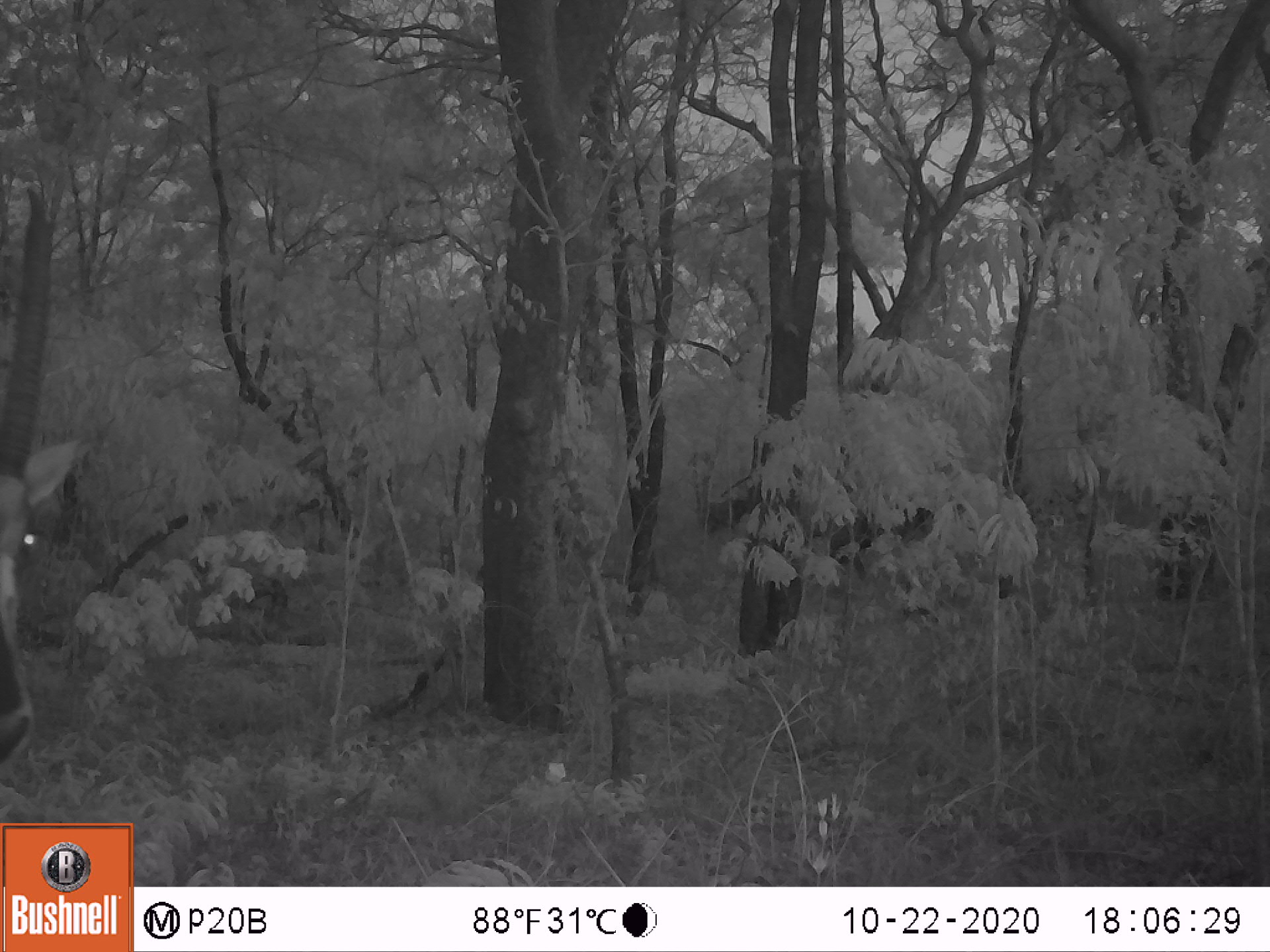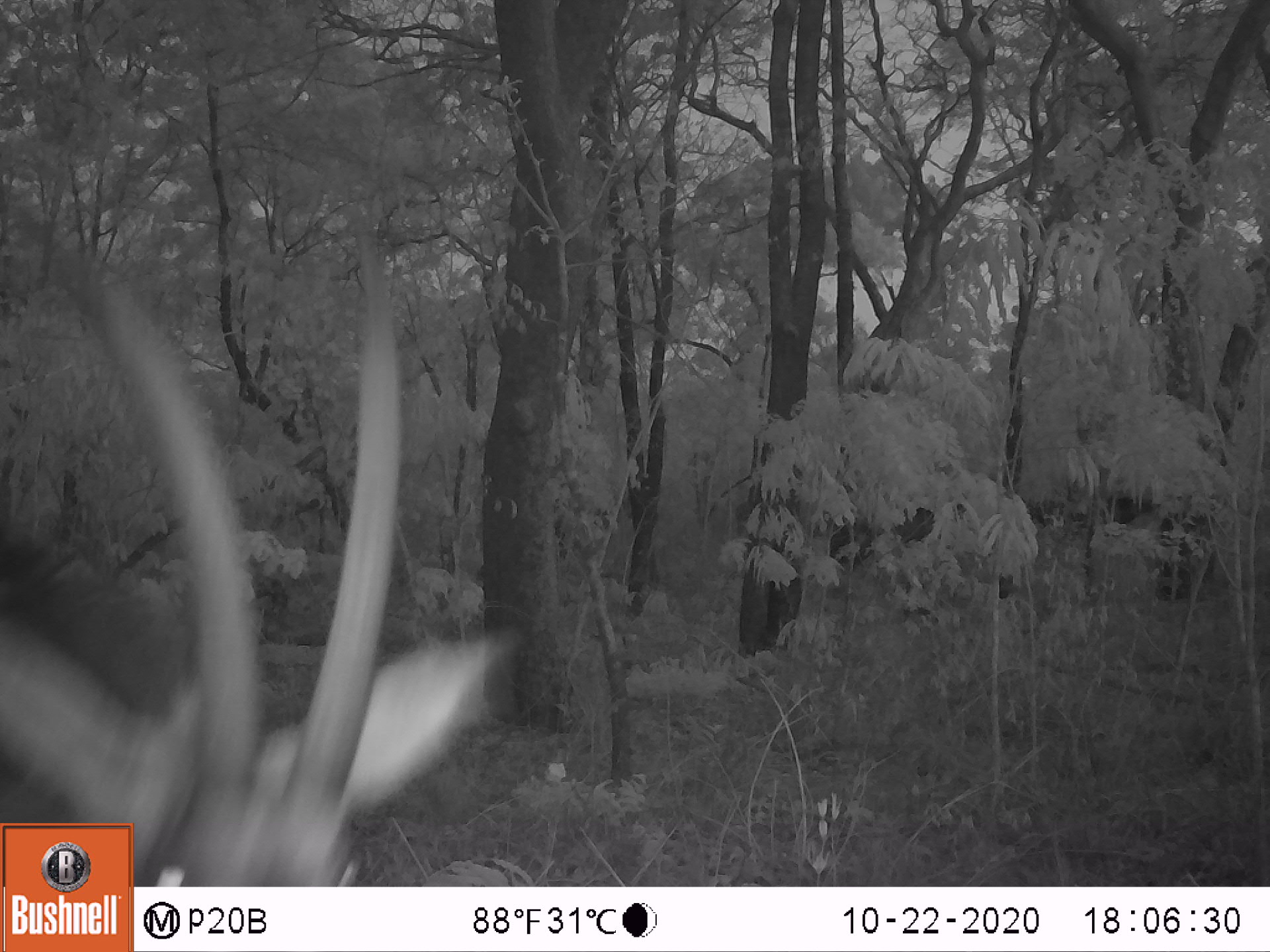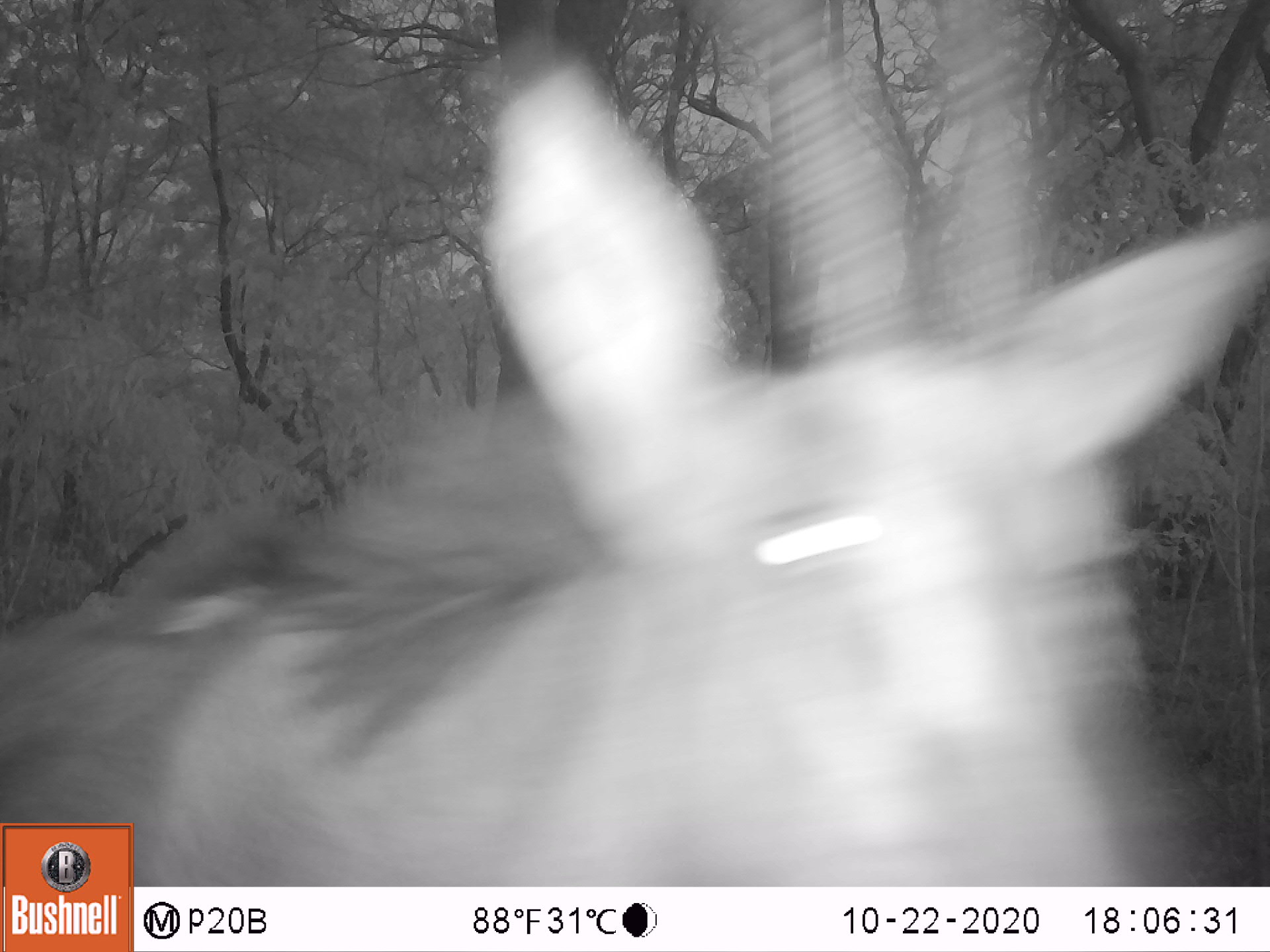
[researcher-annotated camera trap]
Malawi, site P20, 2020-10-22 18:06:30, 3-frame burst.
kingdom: Animalia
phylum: Chordata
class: Mammalia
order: Artiodactyla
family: Bovidae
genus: Hippotragus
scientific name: Hippotragus niger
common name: sable antelope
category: sable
Sable (sable antelope) (Hippotragus niger), count 1.